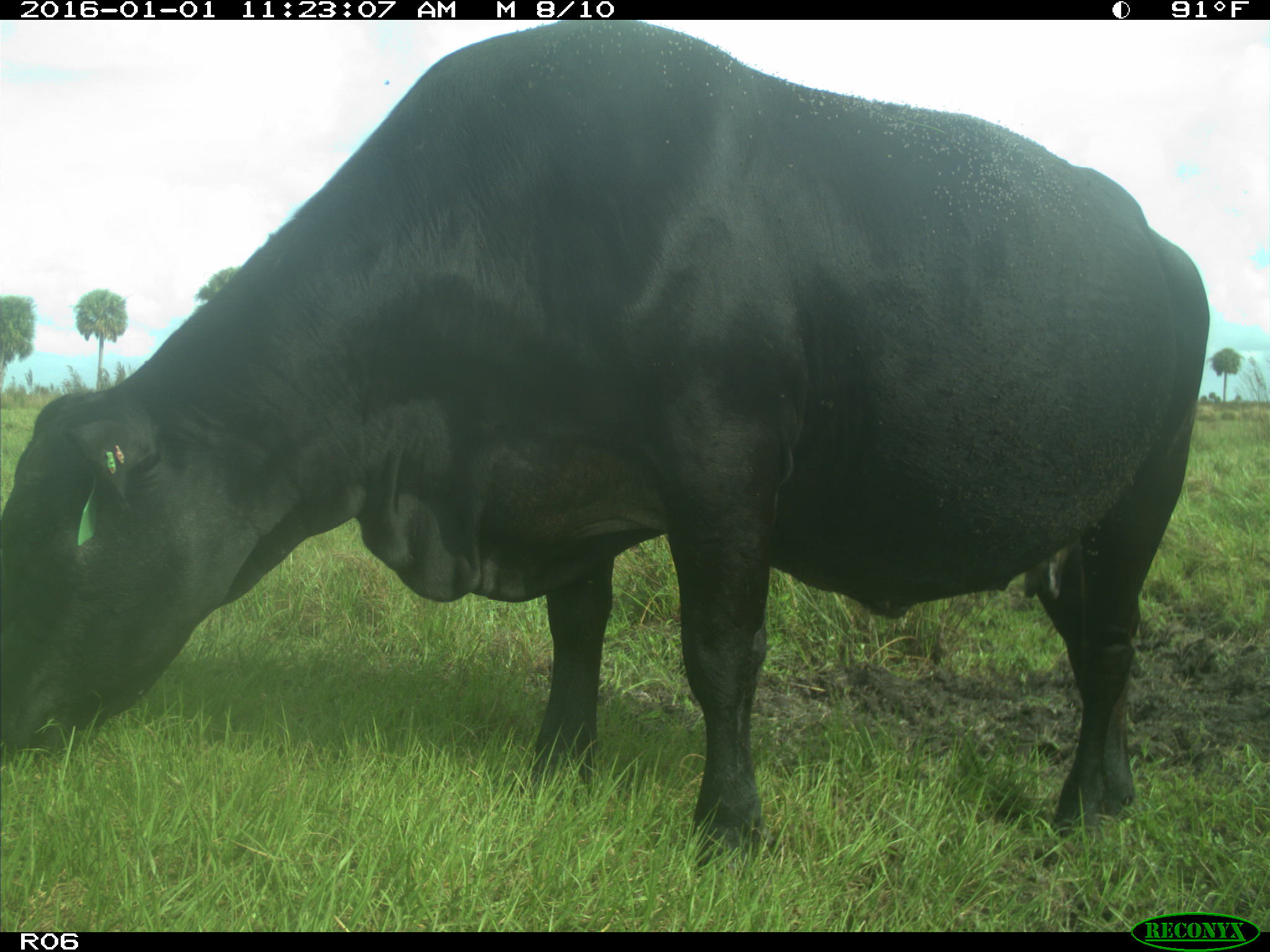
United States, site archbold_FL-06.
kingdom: Animalia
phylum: Chordata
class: Mammalia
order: Artiodactyla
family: Bovidae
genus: Bos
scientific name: Bos taurus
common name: domestic cow